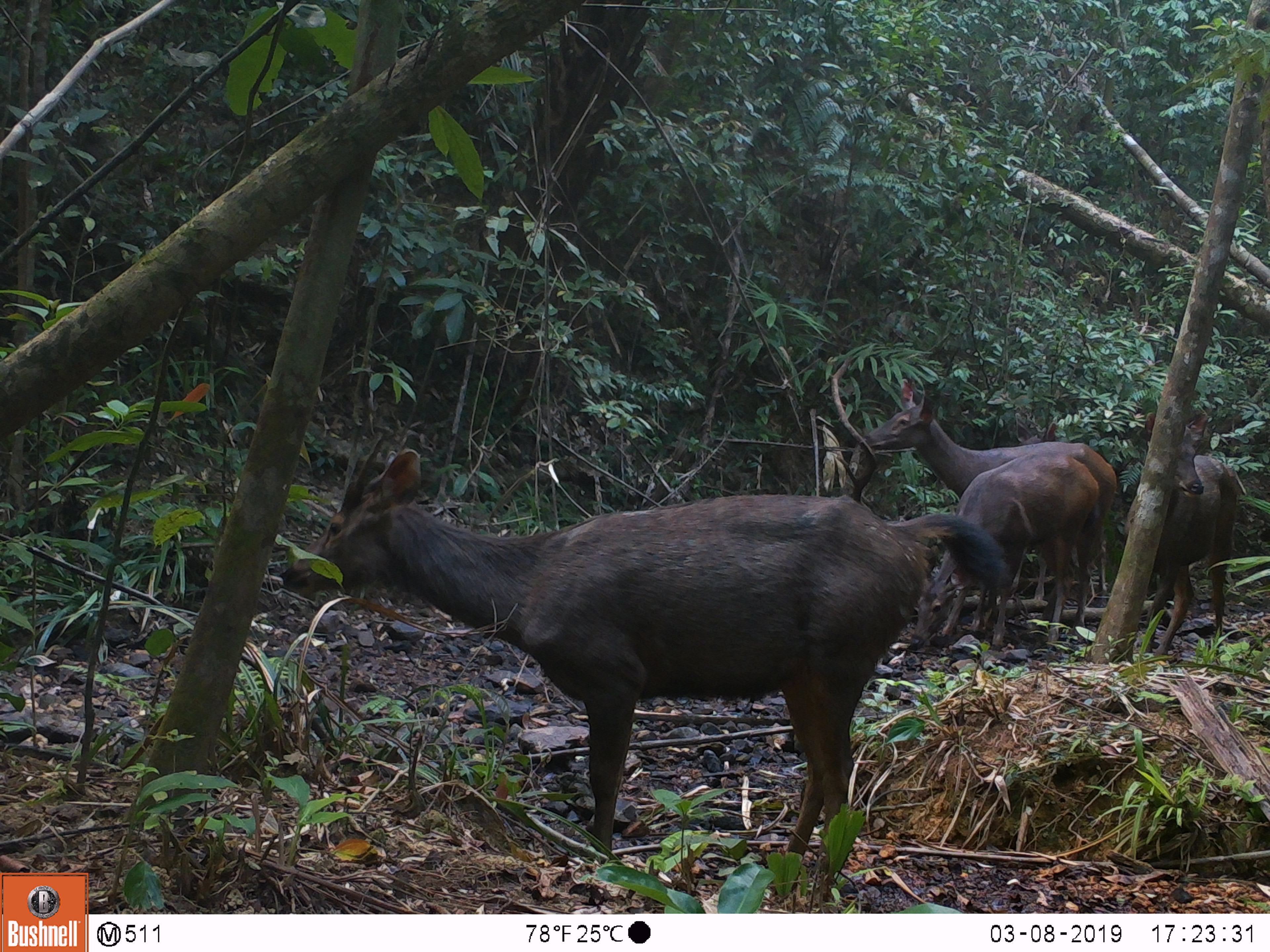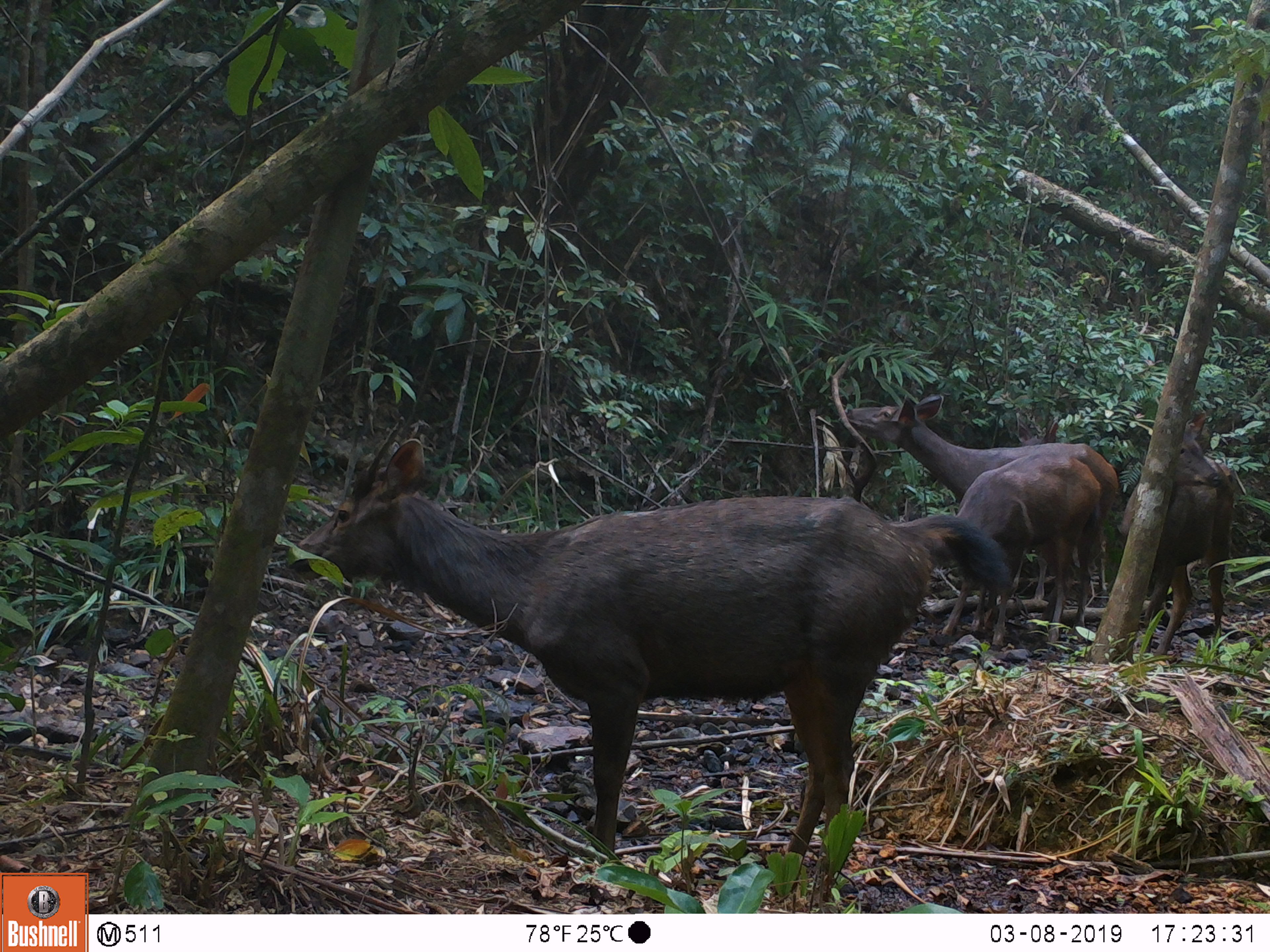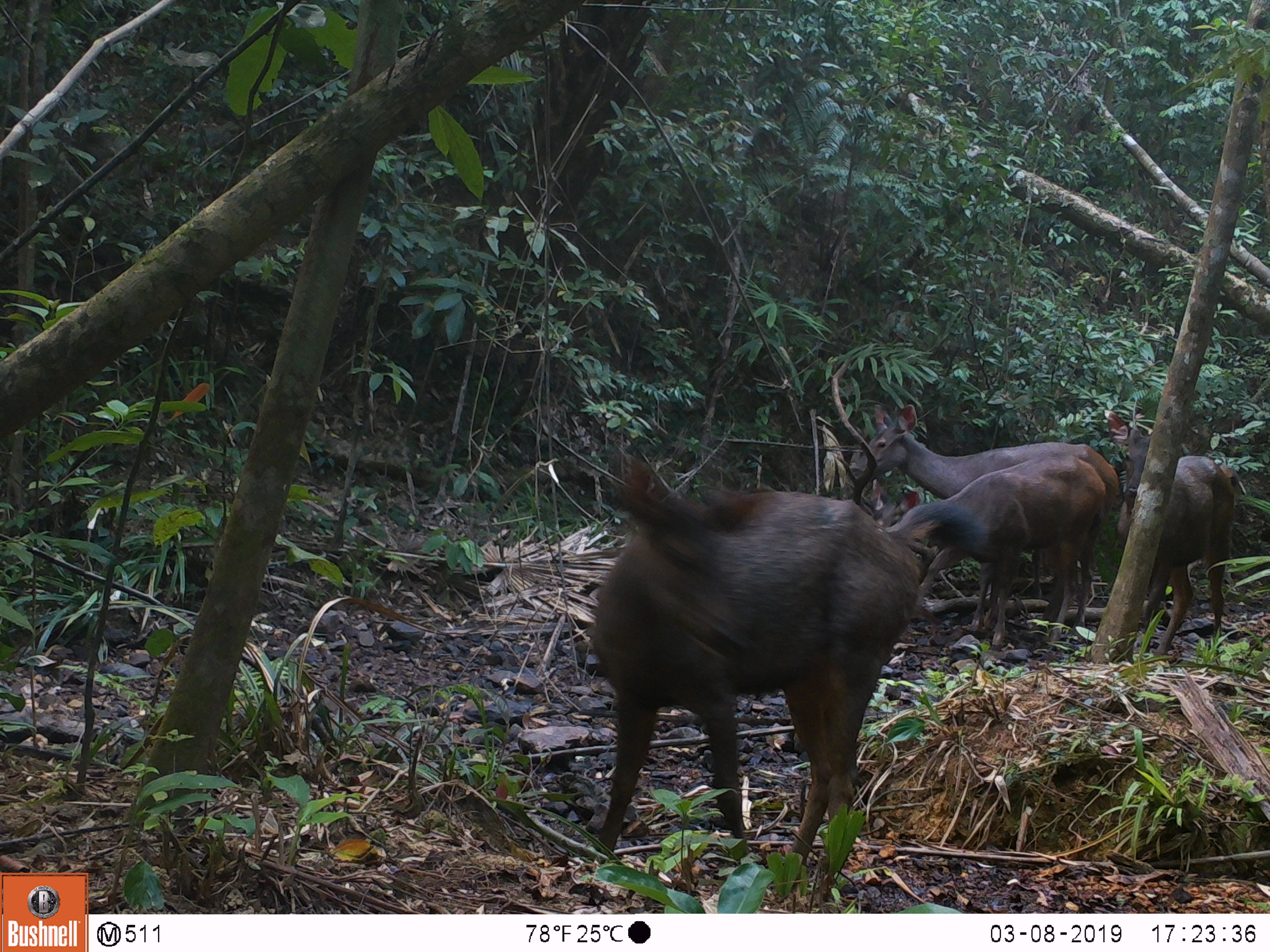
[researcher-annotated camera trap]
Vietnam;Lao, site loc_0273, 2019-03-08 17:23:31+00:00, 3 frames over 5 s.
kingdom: Animalia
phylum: Chordata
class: Mammalia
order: Artiodactyla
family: Cervidae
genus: Rusa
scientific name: Rusa unicolor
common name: sambar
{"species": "sambar (Rusa unicolor)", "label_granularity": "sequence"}